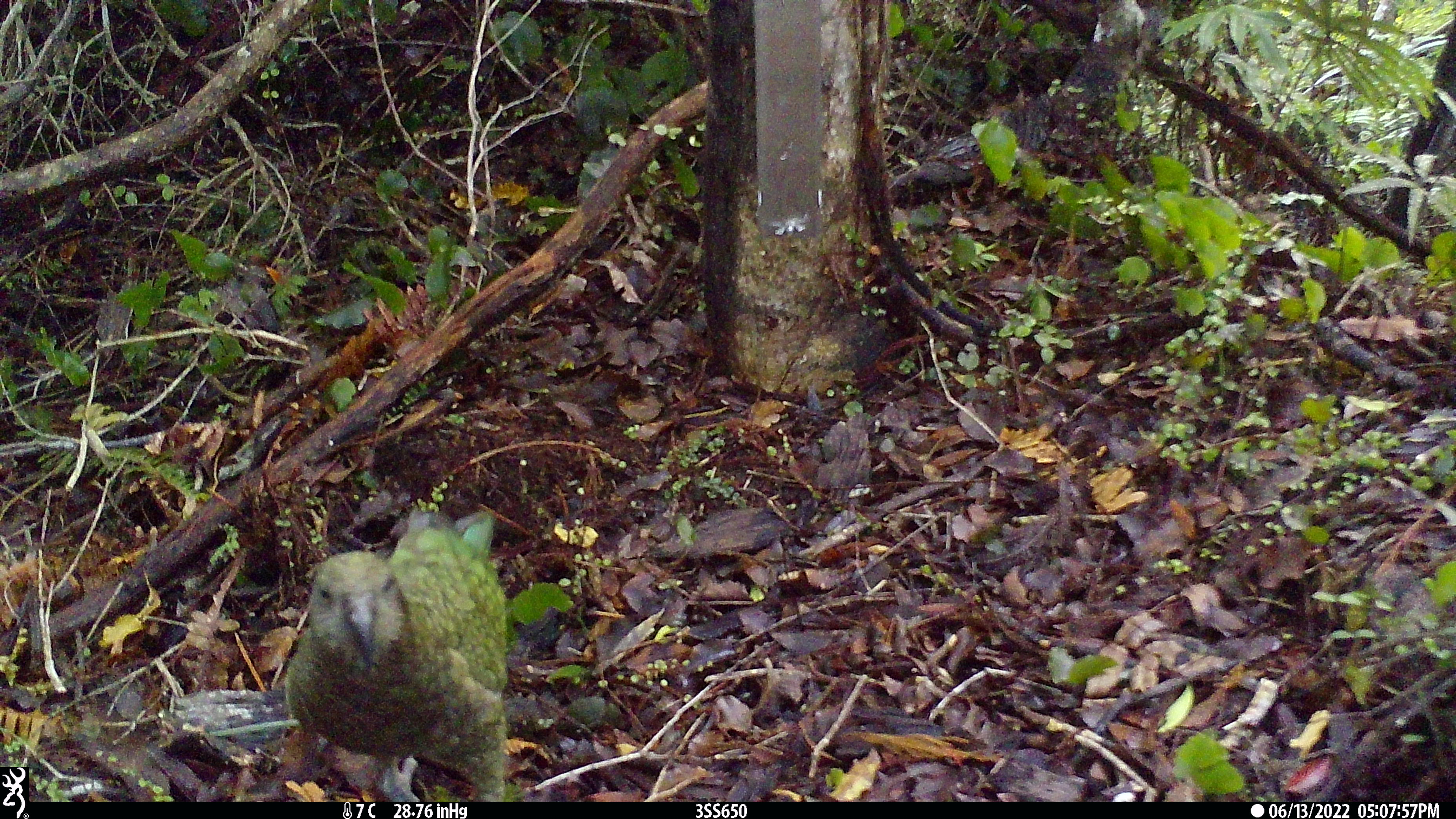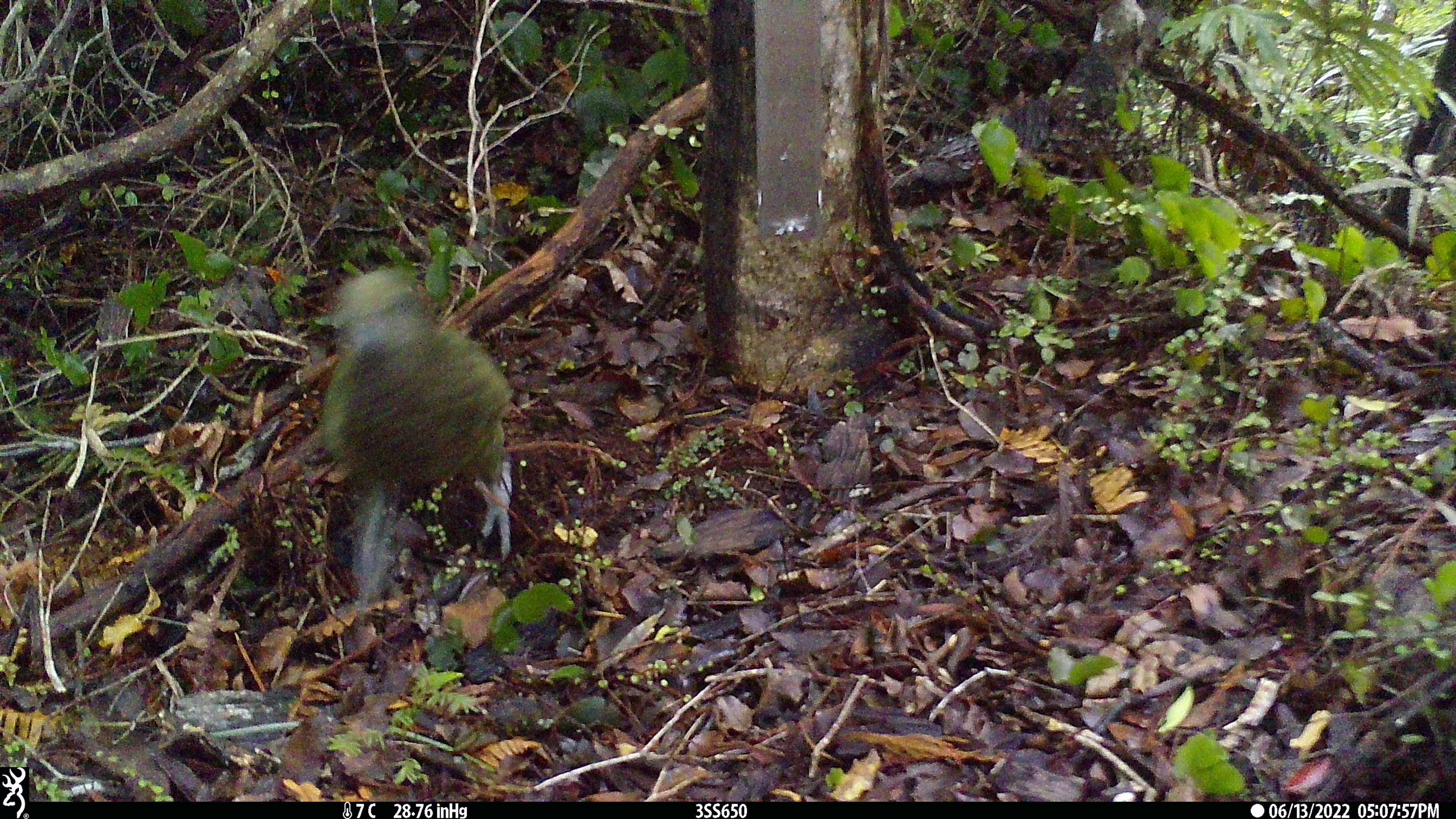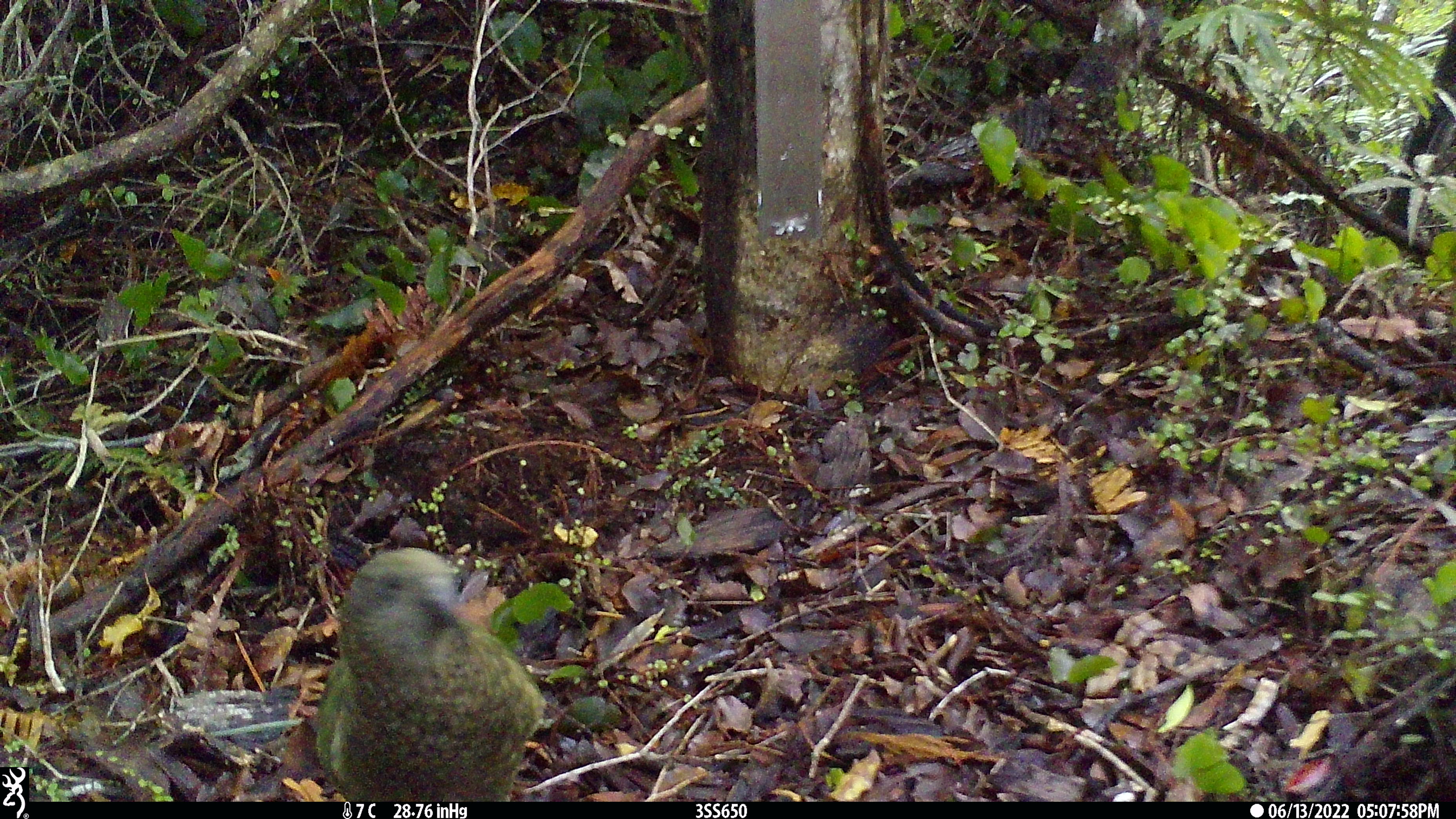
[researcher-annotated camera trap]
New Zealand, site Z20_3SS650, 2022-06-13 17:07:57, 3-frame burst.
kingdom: Animalia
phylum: Chordata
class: Aves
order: Psittaciformes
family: Strigopidae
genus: Nestor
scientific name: Nestor notabilis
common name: kea